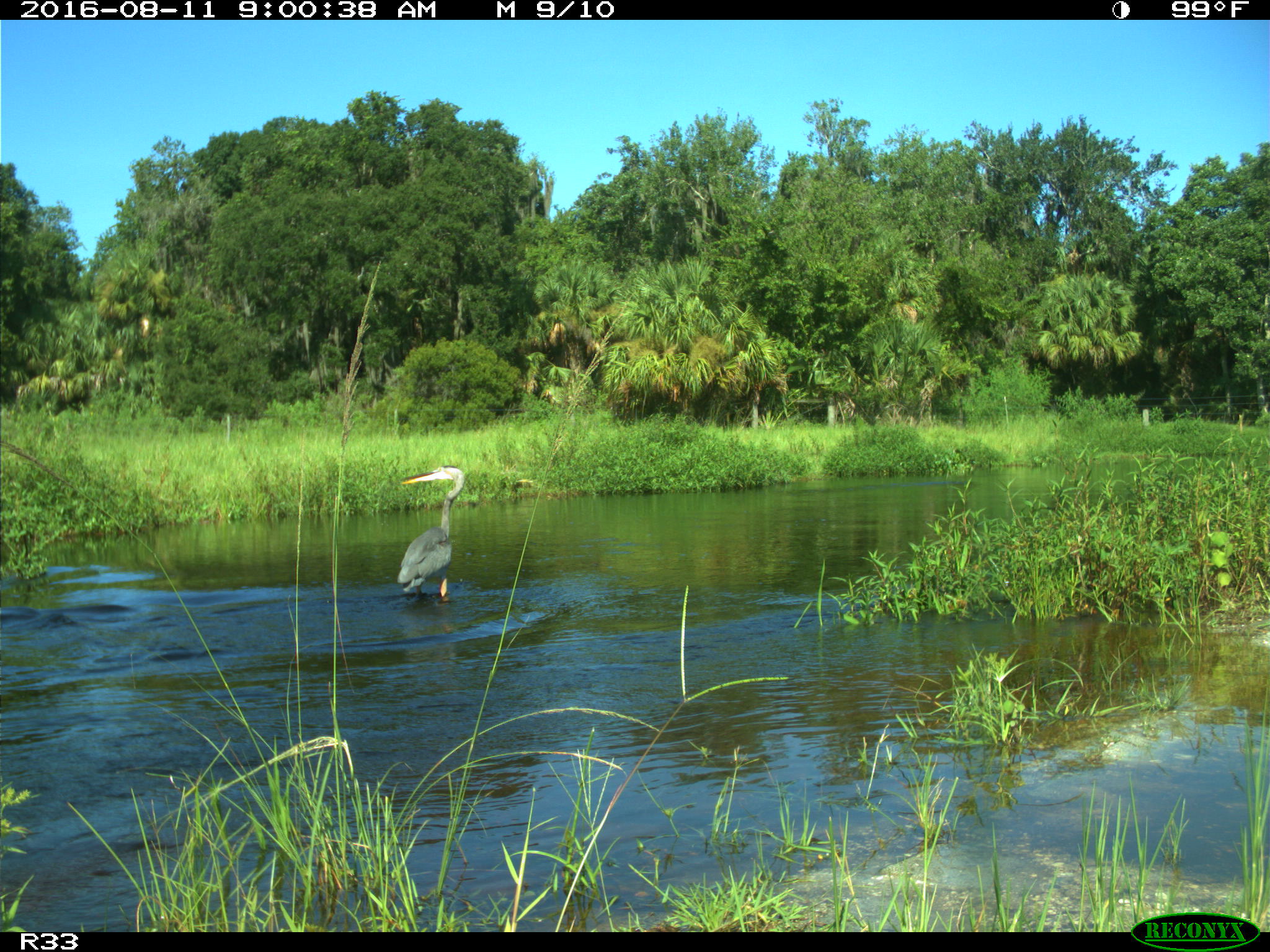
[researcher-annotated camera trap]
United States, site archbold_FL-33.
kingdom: Animalia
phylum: Chordata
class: Aves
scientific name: Aves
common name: birds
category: unidentified bird